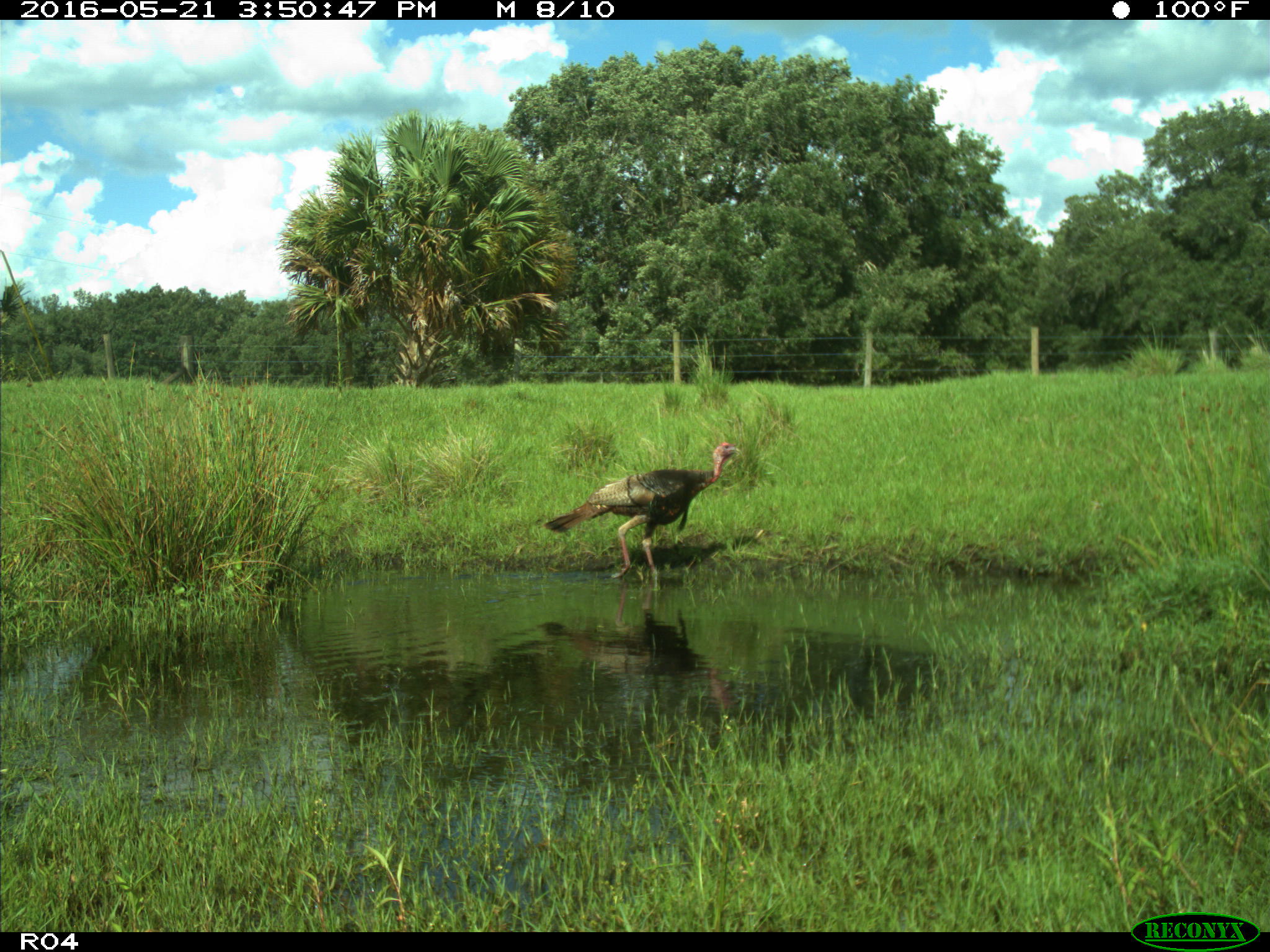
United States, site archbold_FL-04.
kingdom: Animalia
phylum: Chordata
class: Aves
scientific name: Aves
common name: birds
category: unidentified bird